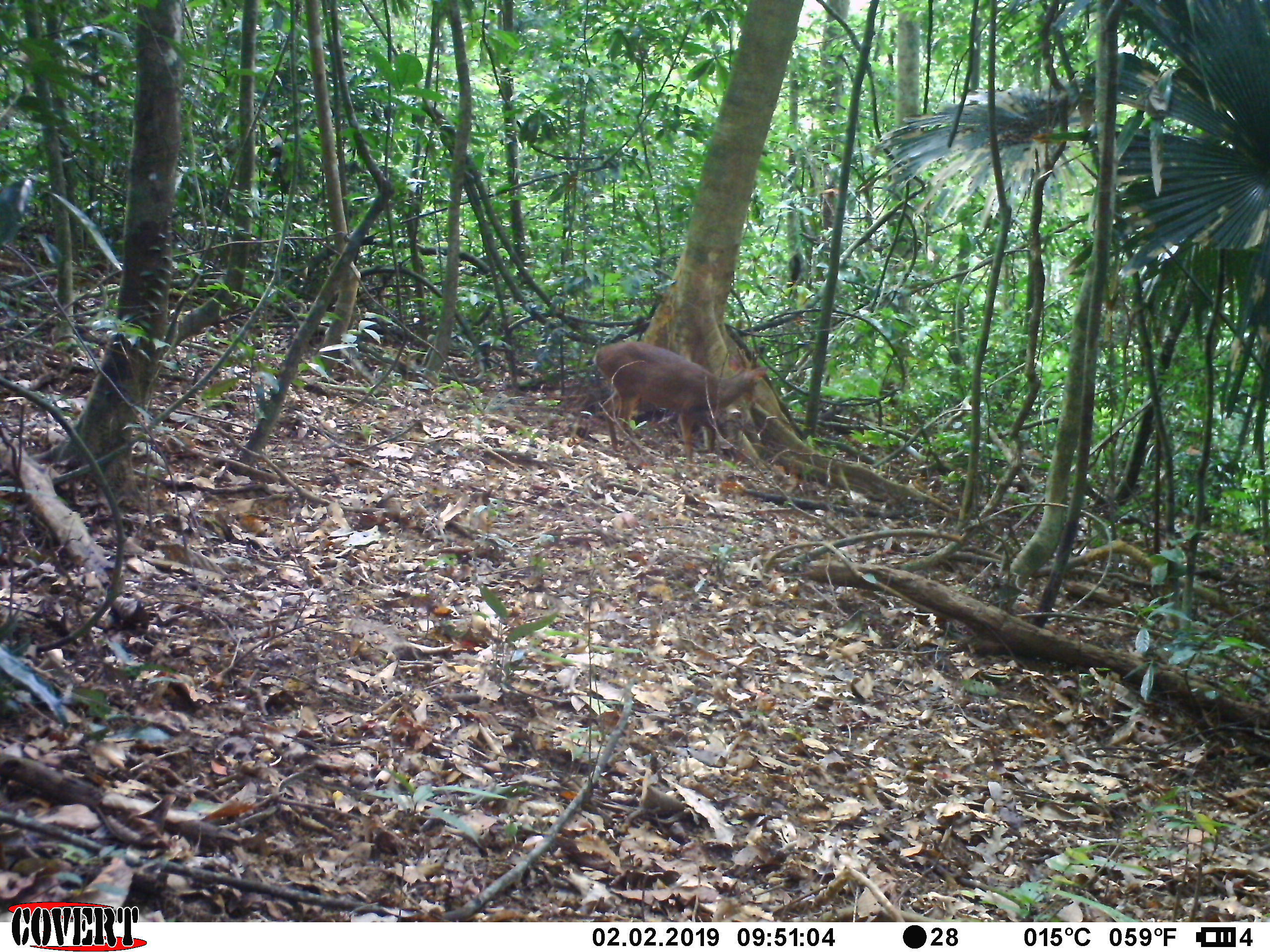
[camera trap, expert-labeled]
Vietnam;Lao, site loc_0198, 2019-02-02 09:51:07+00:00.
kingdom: Animalia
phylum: Chordata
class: Mammalia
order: Artiodactyla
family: Cervidae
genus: Muntiacus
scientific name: Muntiacus vuquangensis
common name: large-antlered muntjac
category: large antlered muntjac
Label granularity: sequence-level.